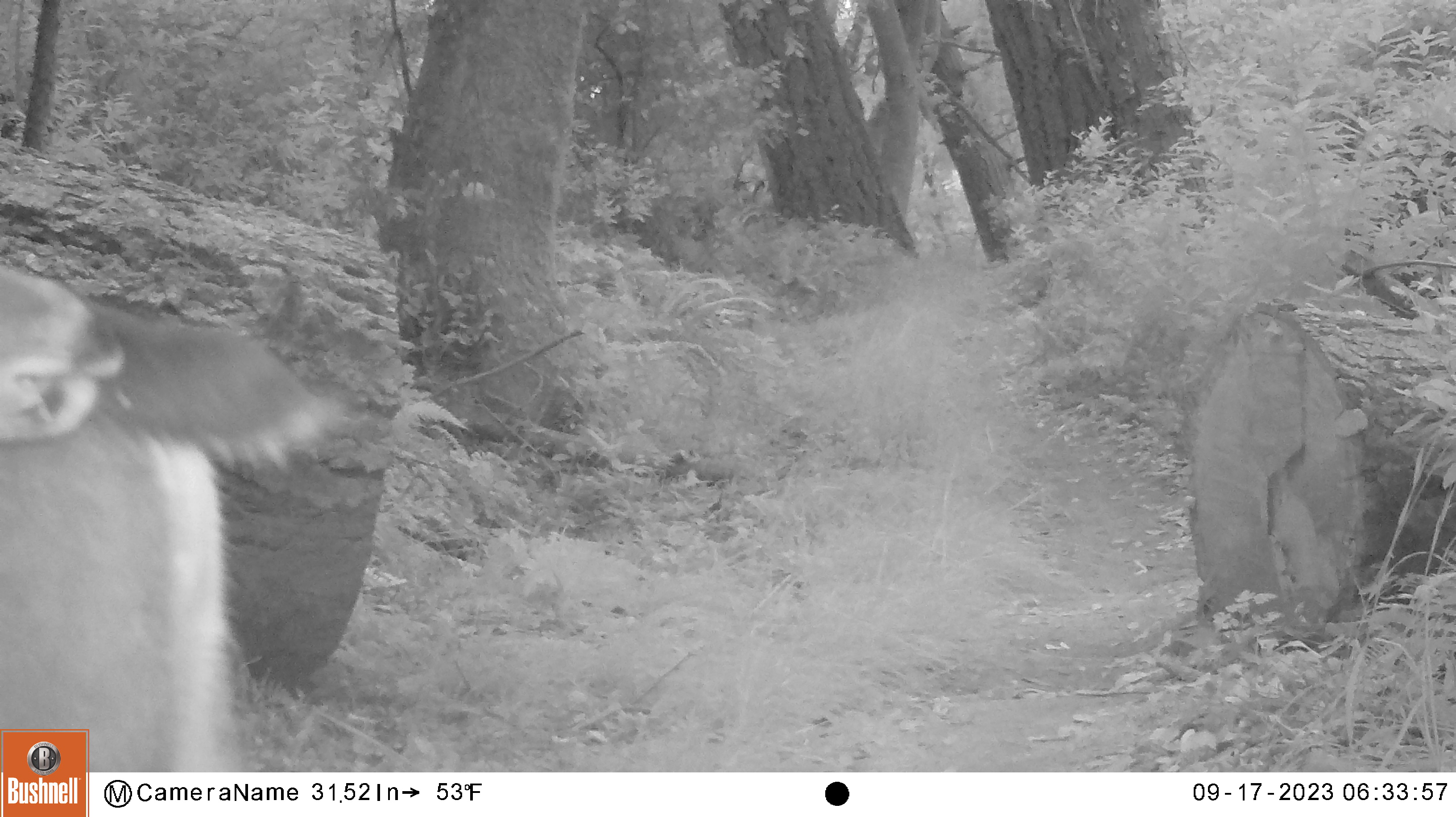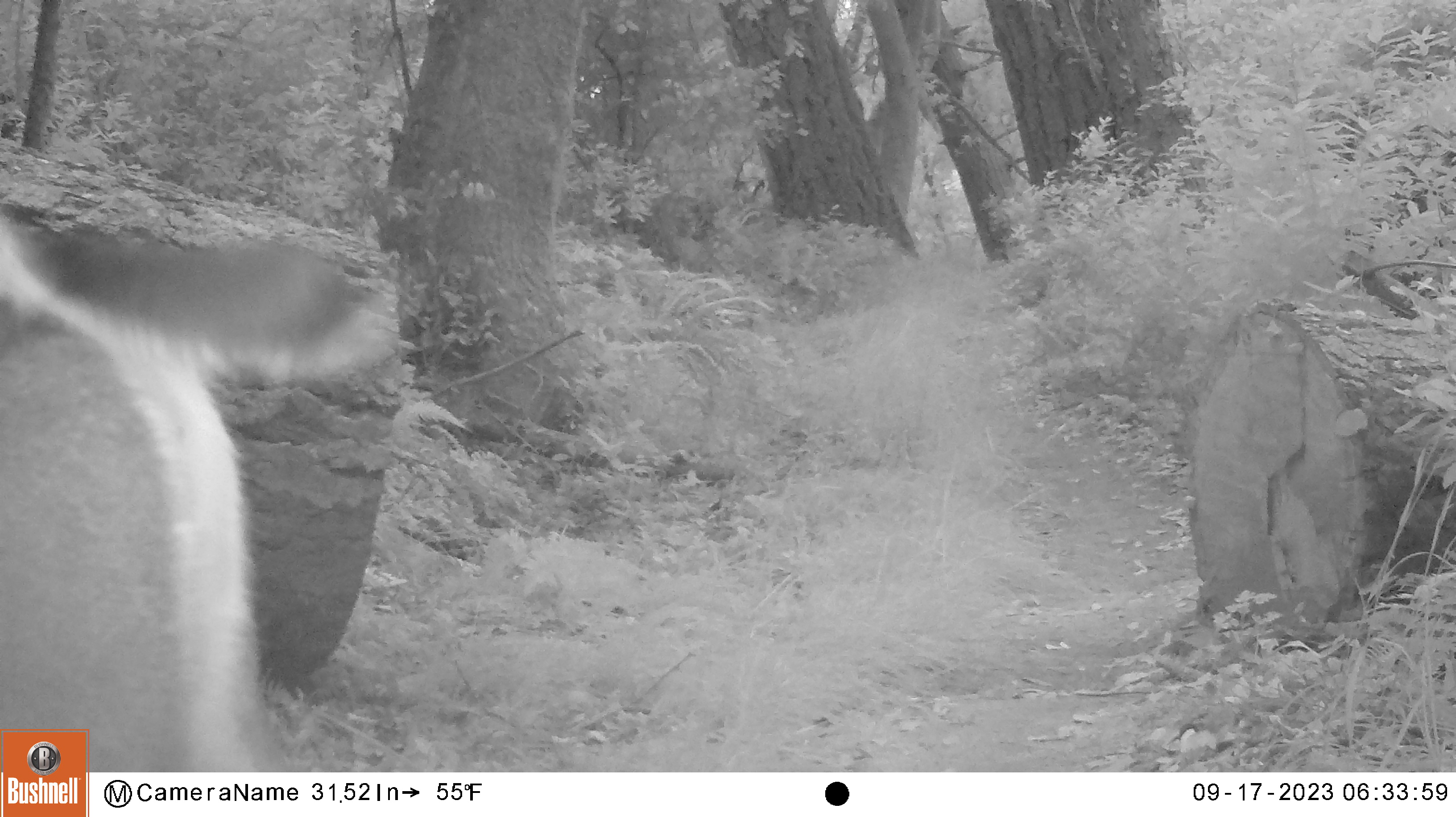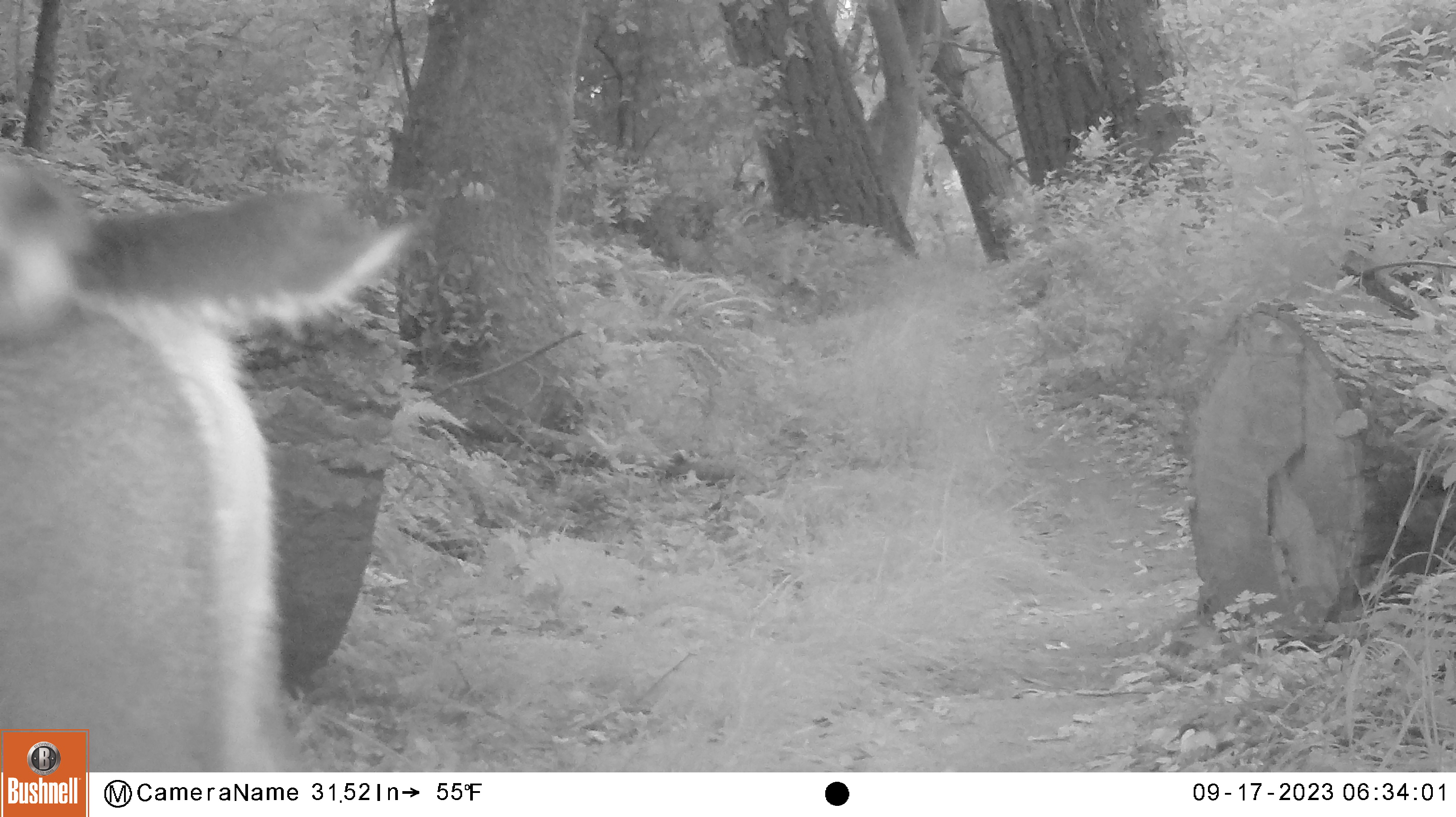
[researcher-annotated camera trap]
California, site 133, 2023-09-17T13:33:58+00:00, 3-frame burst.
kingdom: Animalia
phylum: Chordata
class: Mammalia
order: Artiodactyla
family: Cervidae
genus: Odocoileus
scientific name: Odocoileus hemionus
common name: mule deer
Mule deer (Odocoileus hemionus).